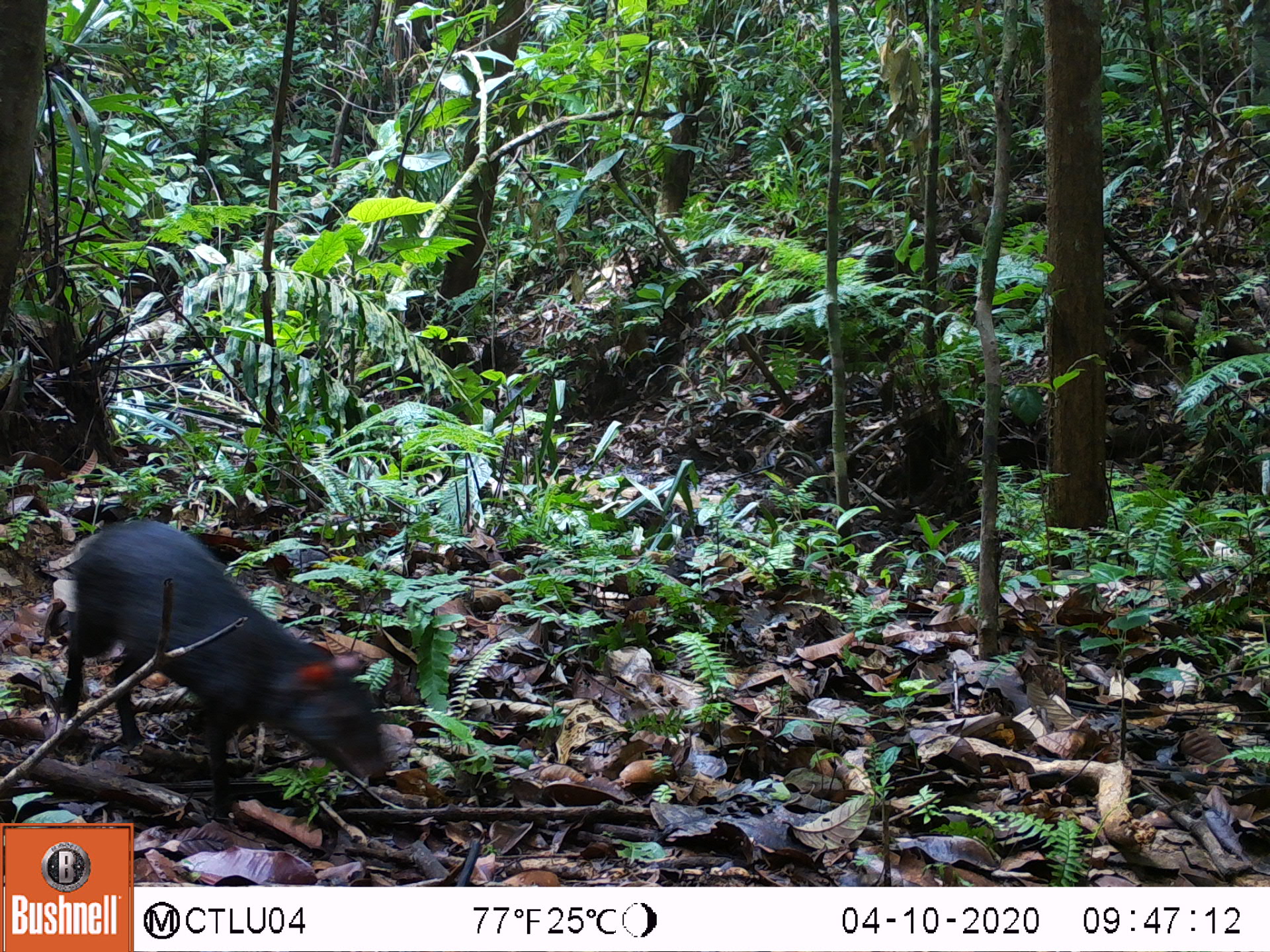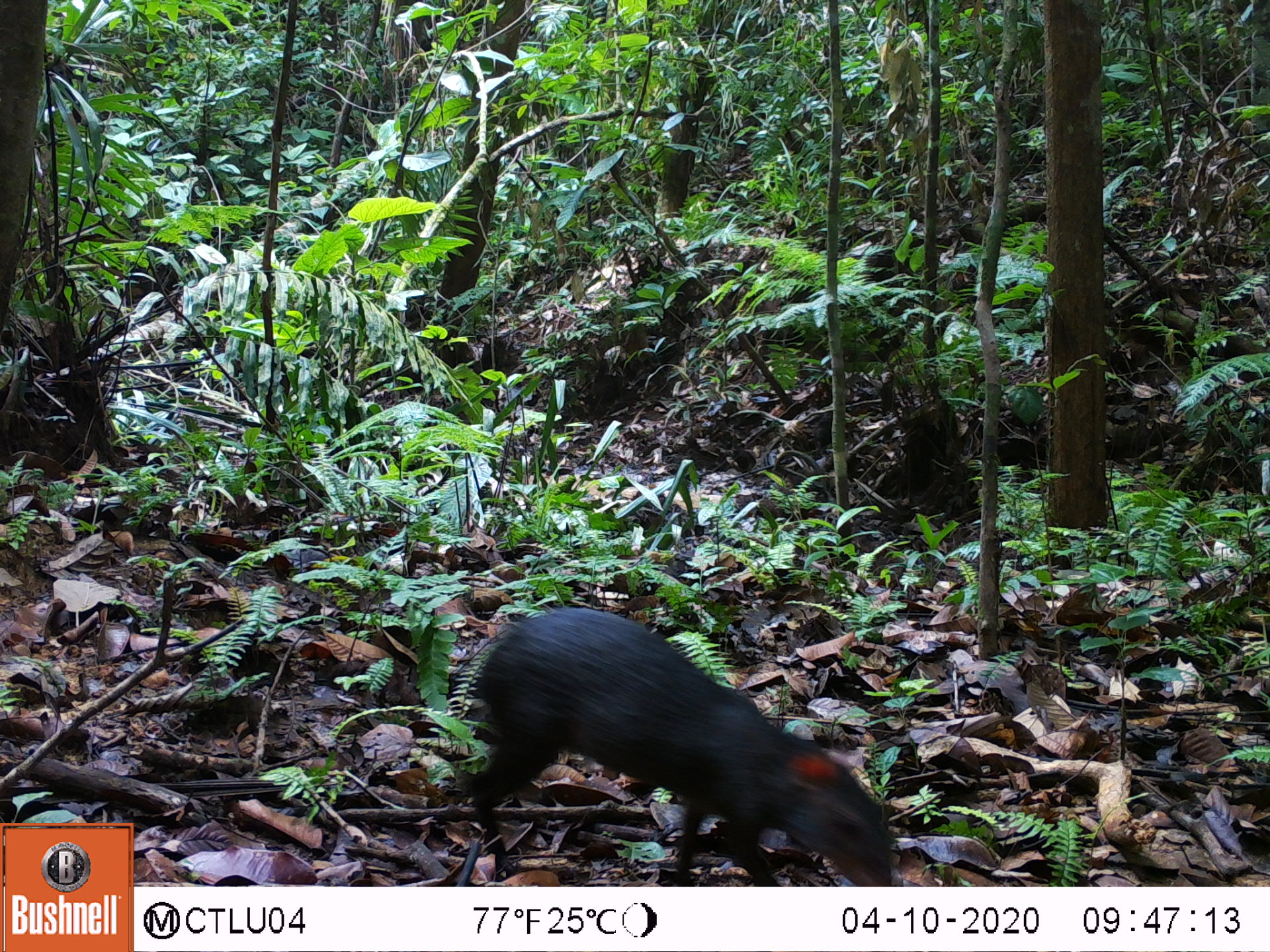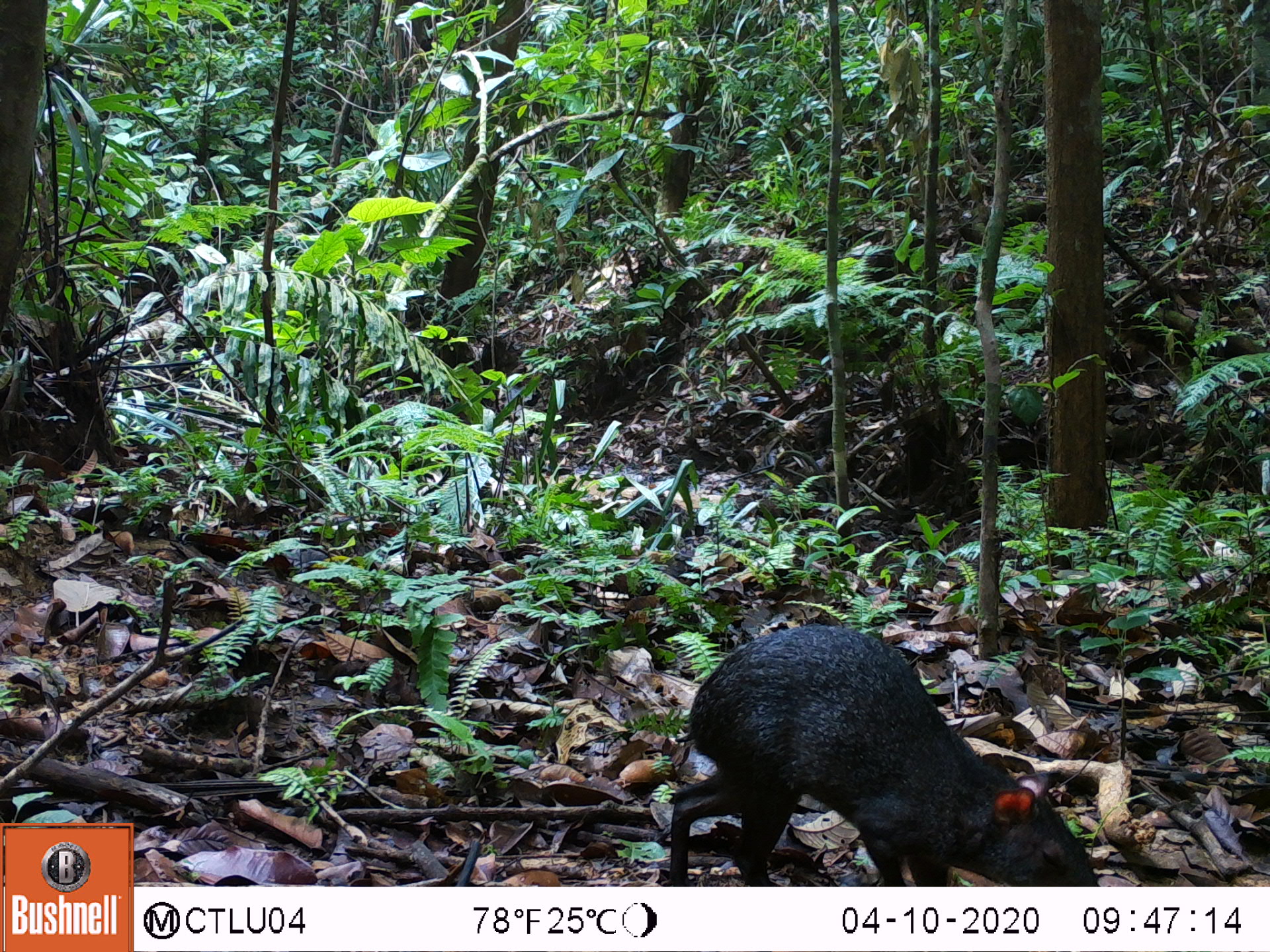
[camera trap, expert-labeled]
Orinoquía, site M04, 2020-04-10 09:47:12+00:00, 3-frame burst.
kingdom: Animalia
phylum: Chordata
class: Mammalia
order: Rodentia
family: Dasyproctidae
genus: Dasyprocta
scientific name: Dasyprocta fuliginosa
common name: black agouti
Black agouti (Dasyprocta fuliginosa).